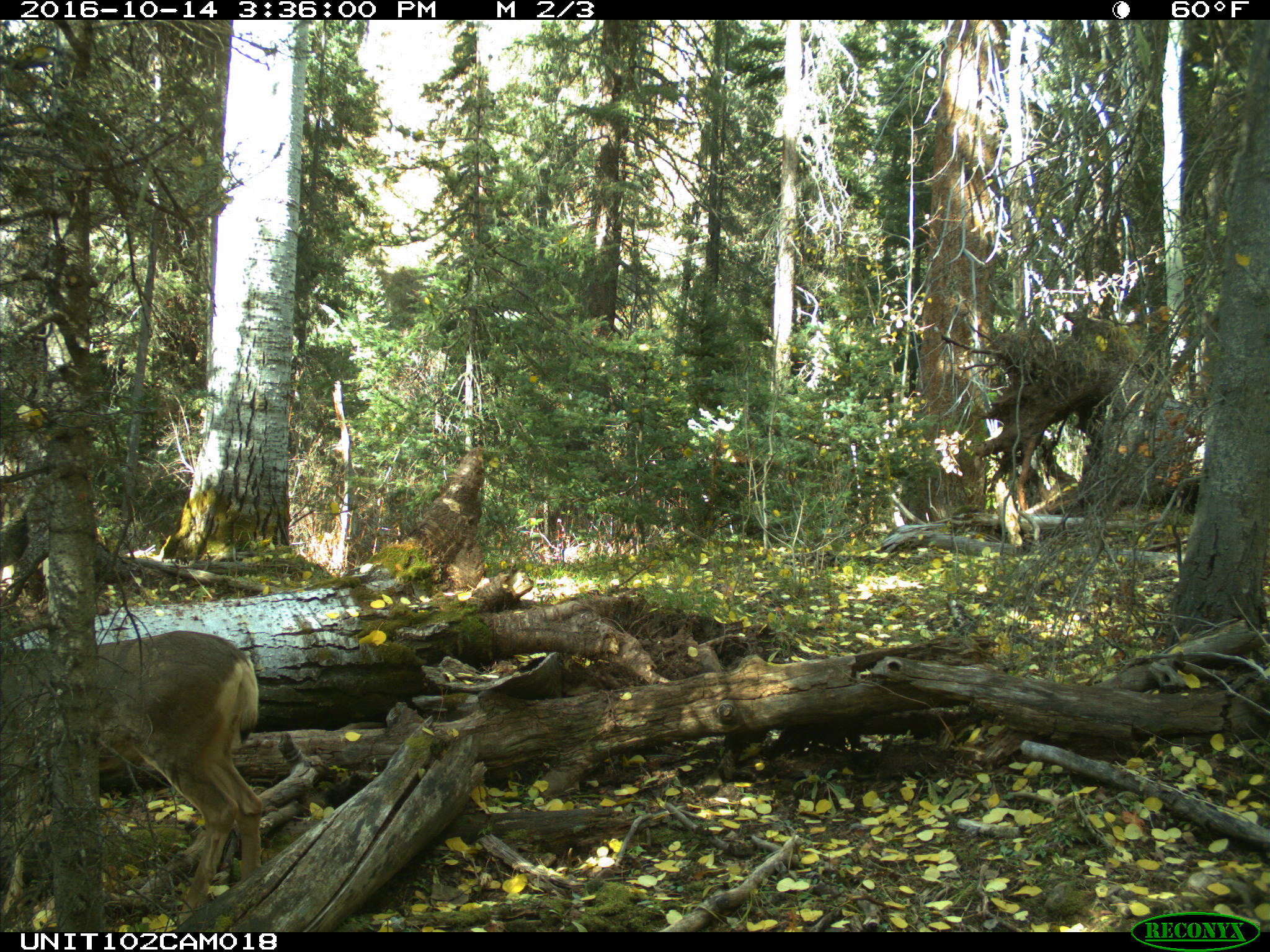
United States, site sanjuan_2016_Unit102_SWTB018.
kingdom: Animalia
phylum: Chordata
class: Mammalia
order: Artiodactyla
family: Cervidae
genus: Odocoileus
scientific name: Odocoileus hemionus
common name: mule deer